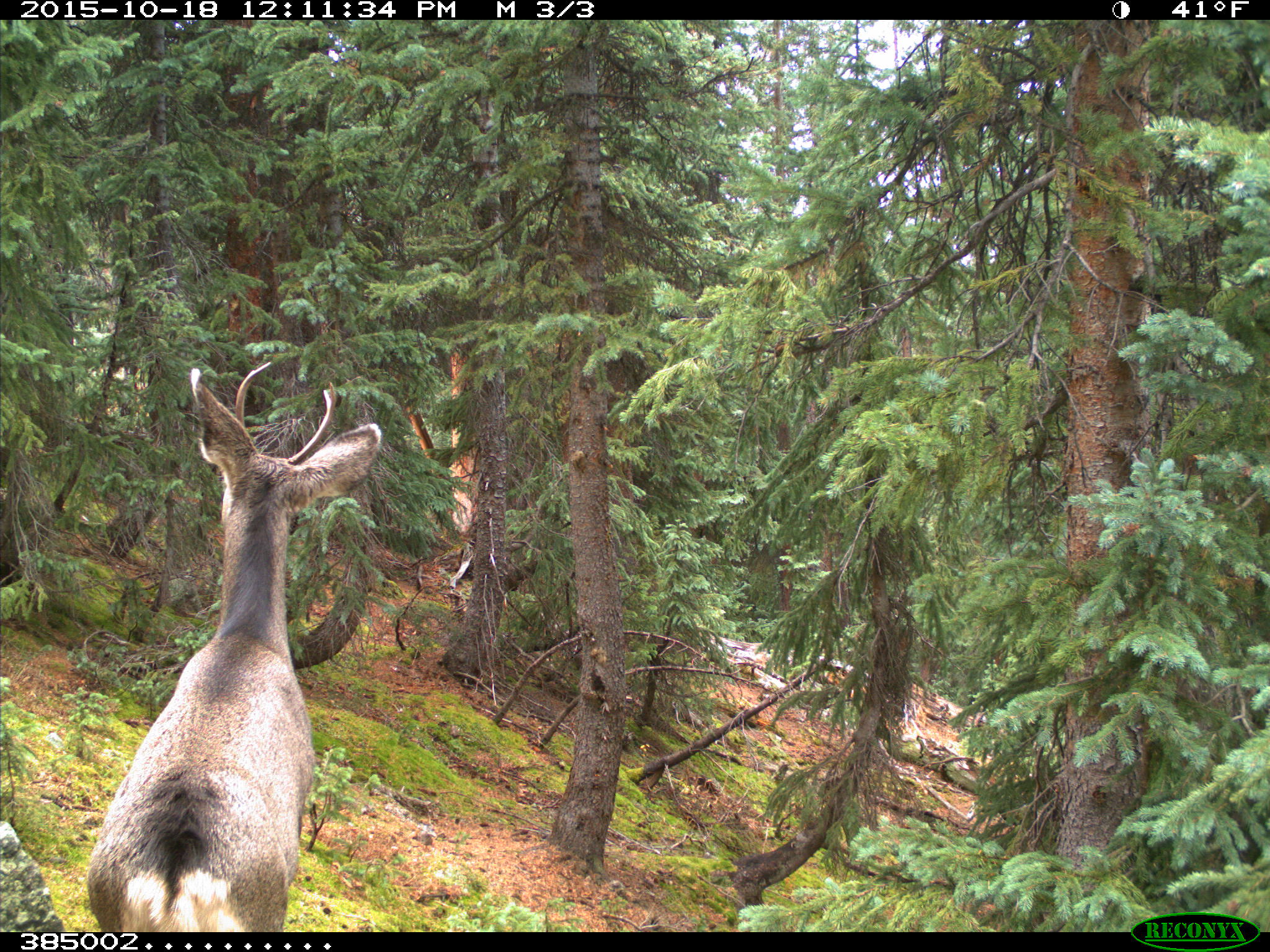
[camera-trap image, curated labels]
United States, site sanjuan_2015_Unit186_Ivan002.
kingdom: Animalia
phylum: Chordata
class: Mammalia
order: Artiodactyla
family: Cervidae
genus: Odocoileus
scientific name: Odocoileus hemionus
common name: mule deer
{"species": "Odocoileus hemionus (mule deer)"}